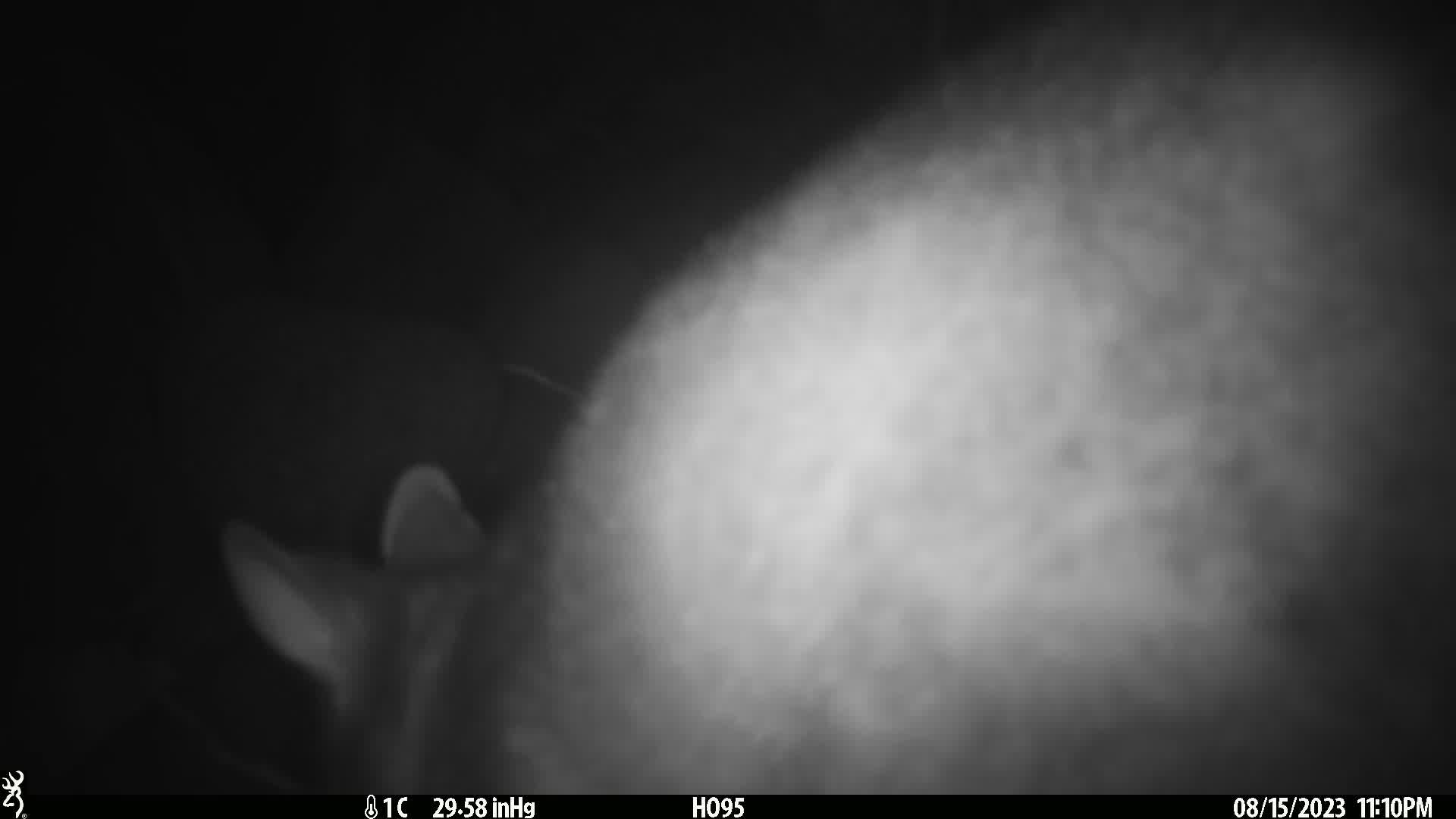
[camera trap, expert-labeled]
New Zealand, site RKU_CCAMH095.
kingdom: Animalia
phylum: Chordata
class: Mammalia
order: Diprotodontia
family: Phalangeridae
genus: Trichosurus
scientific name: Trichosurus vulpecula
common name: common brushtail possum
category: possum